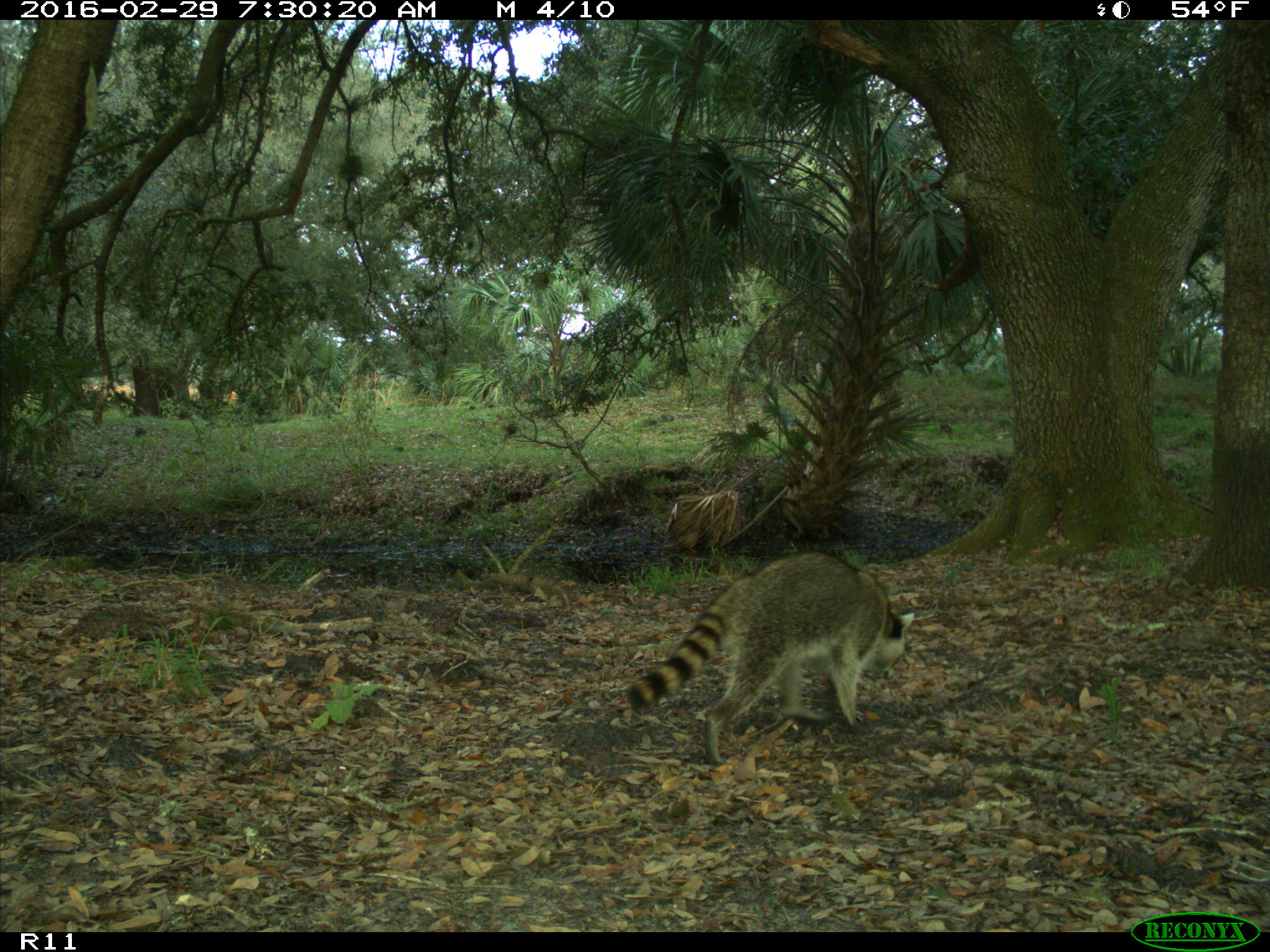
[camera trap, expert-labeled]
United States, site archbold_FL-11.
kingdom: Animalia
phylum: Chordata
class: Mammalia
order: Carnivora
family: Procyonidae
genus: Procyon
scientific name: Procyon lotor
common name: common raccoon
Procyon lotor (common raccoon).